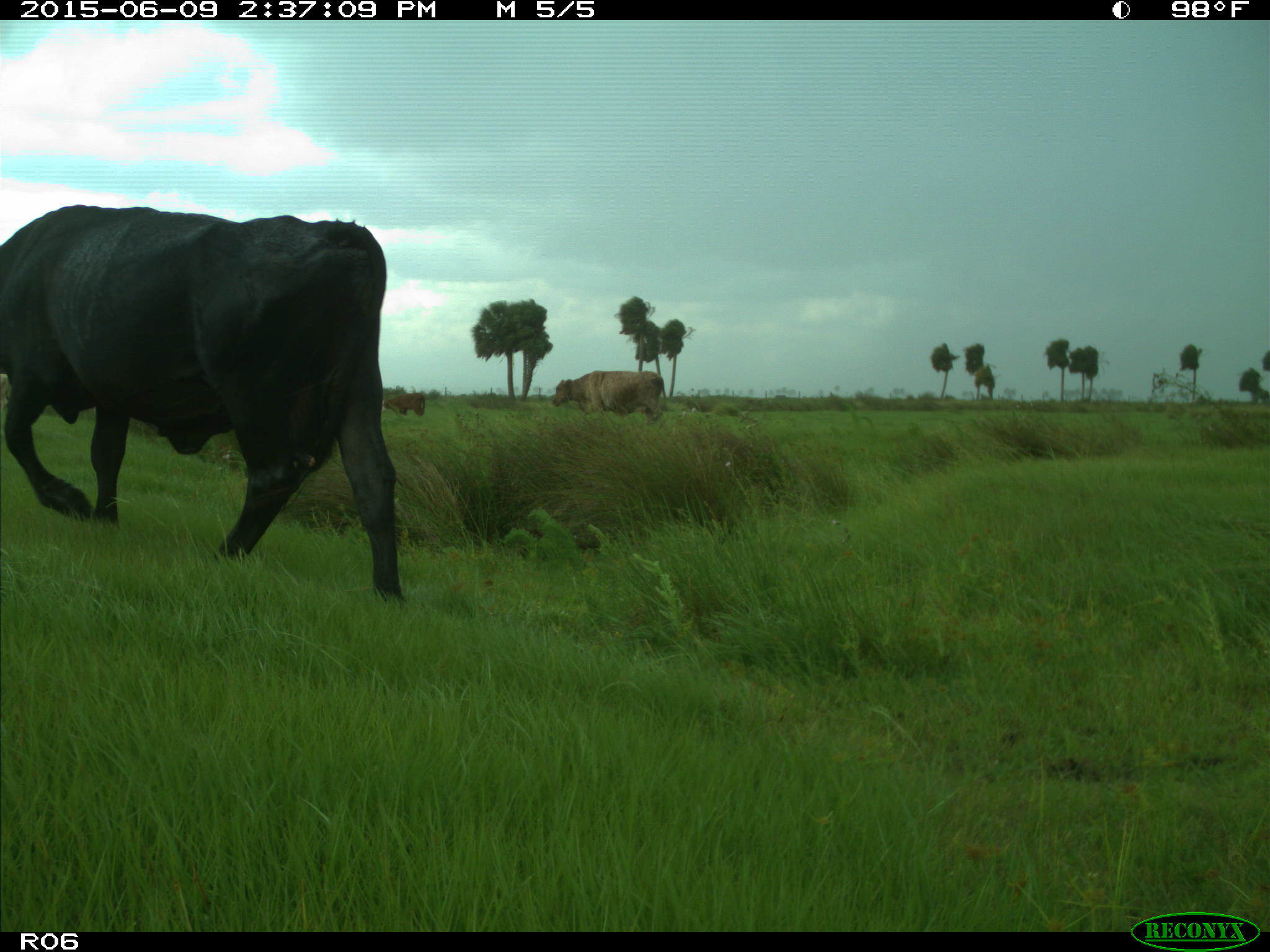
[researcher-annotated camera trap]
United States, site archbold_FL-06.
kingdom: Animalia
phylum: Chordata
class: Mammalia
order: Artiodactyla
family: Bovidae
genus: Bos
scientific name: Bos taurus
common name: domestic cow